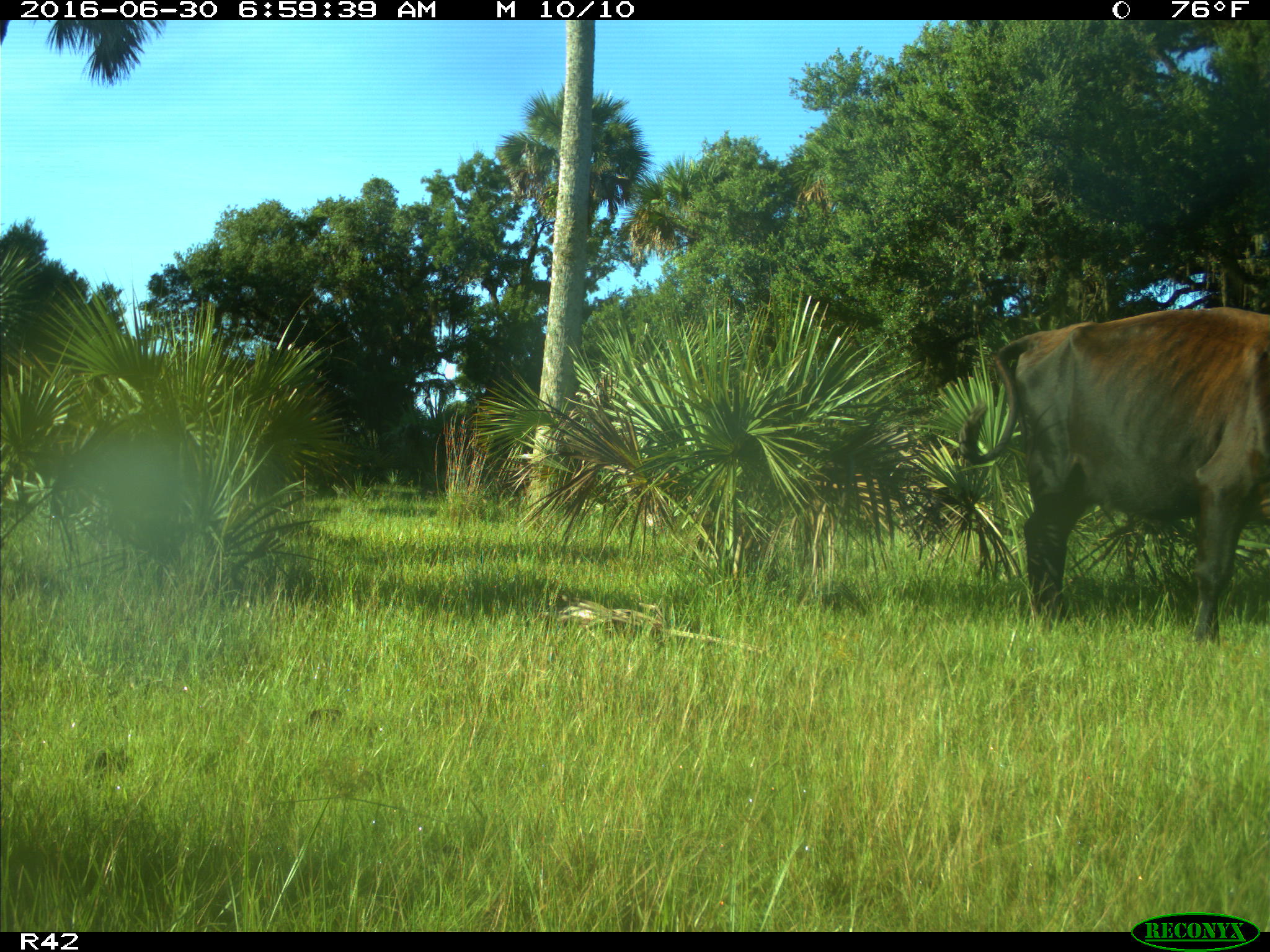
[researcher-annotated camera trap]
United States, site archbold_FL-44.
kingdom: Animalia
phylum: Chordata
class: Mammalia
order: Artiodactyla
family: Bovidae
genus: Bos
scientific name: Bos taurus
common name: domestic cow